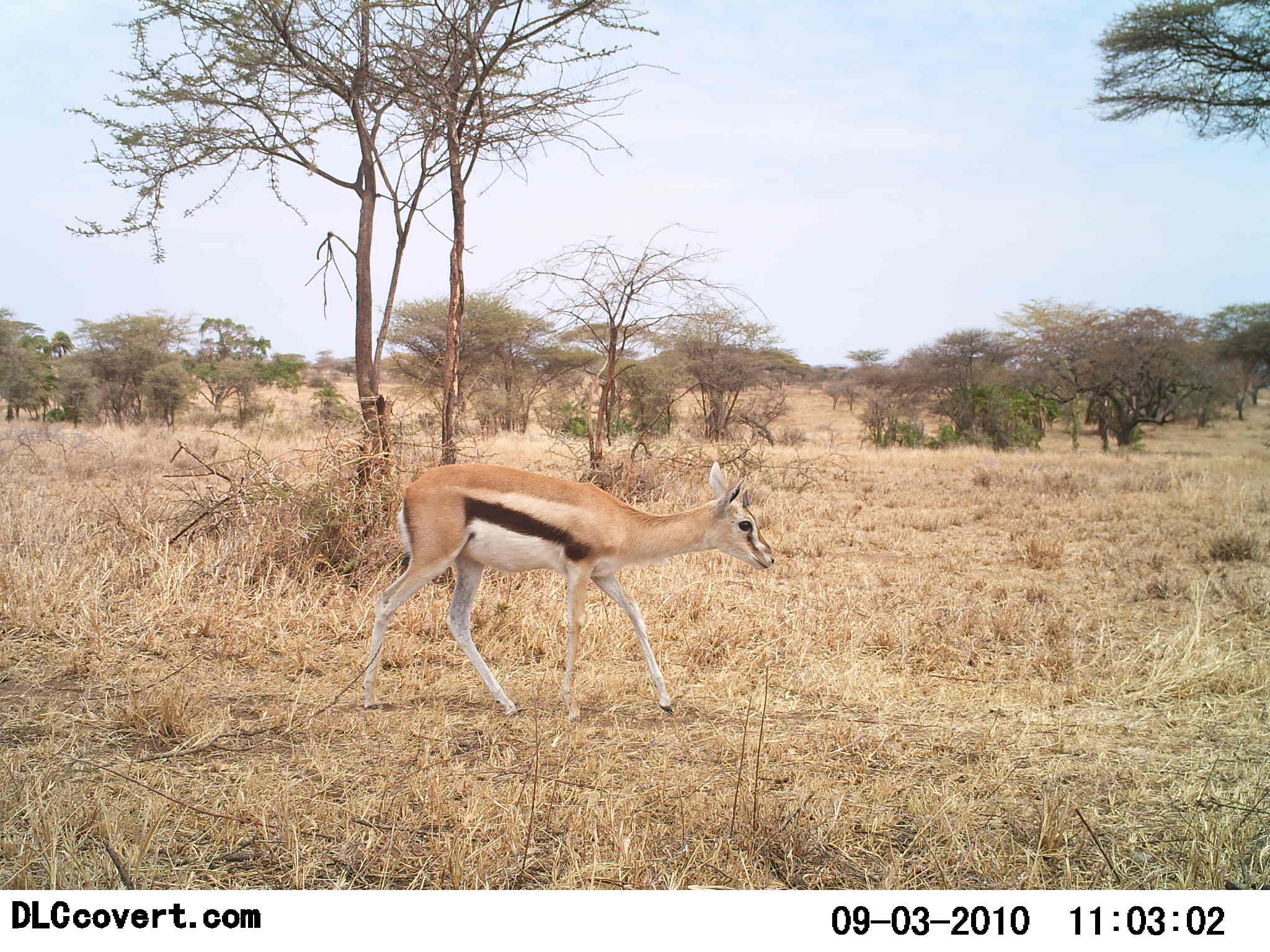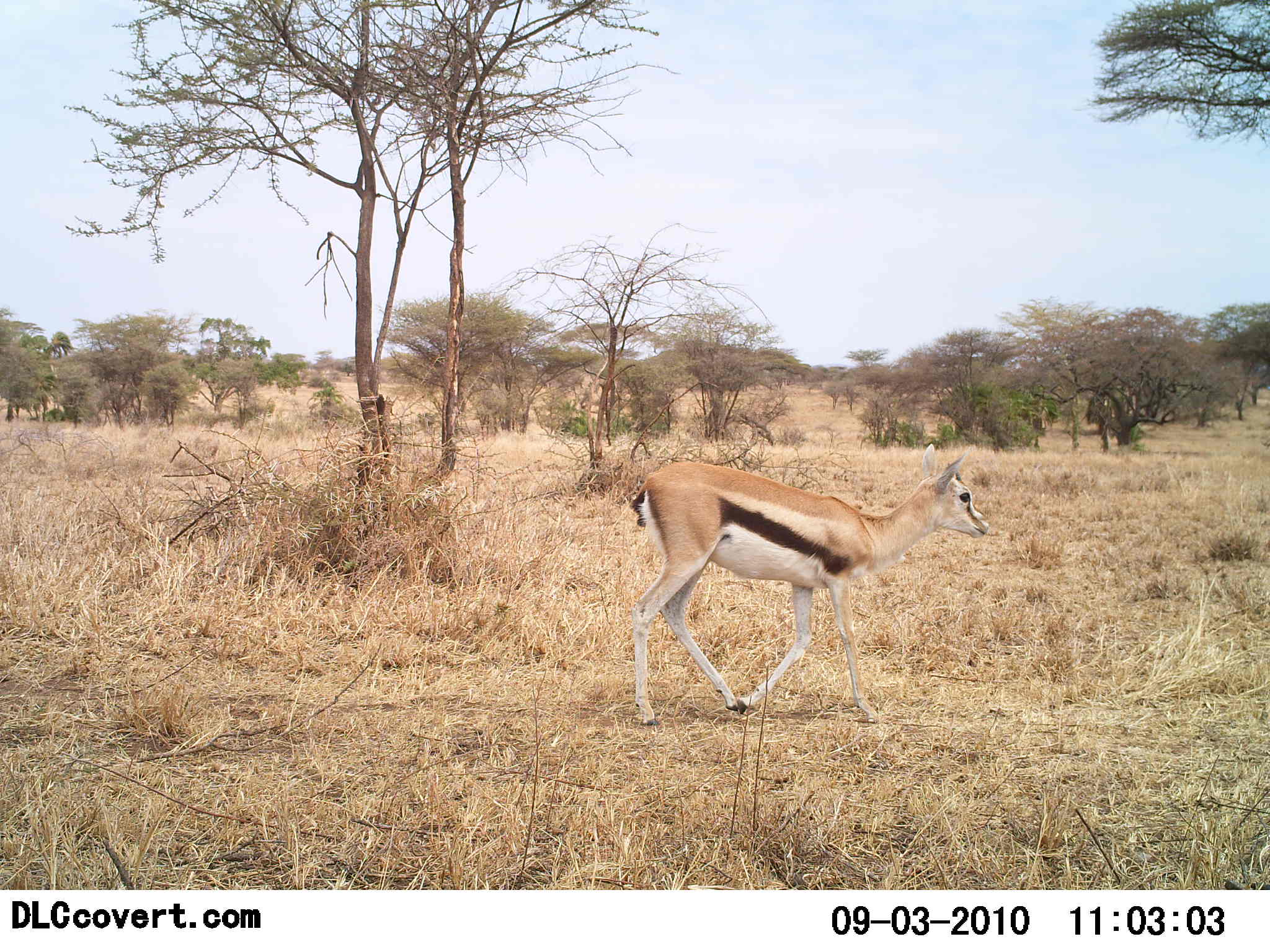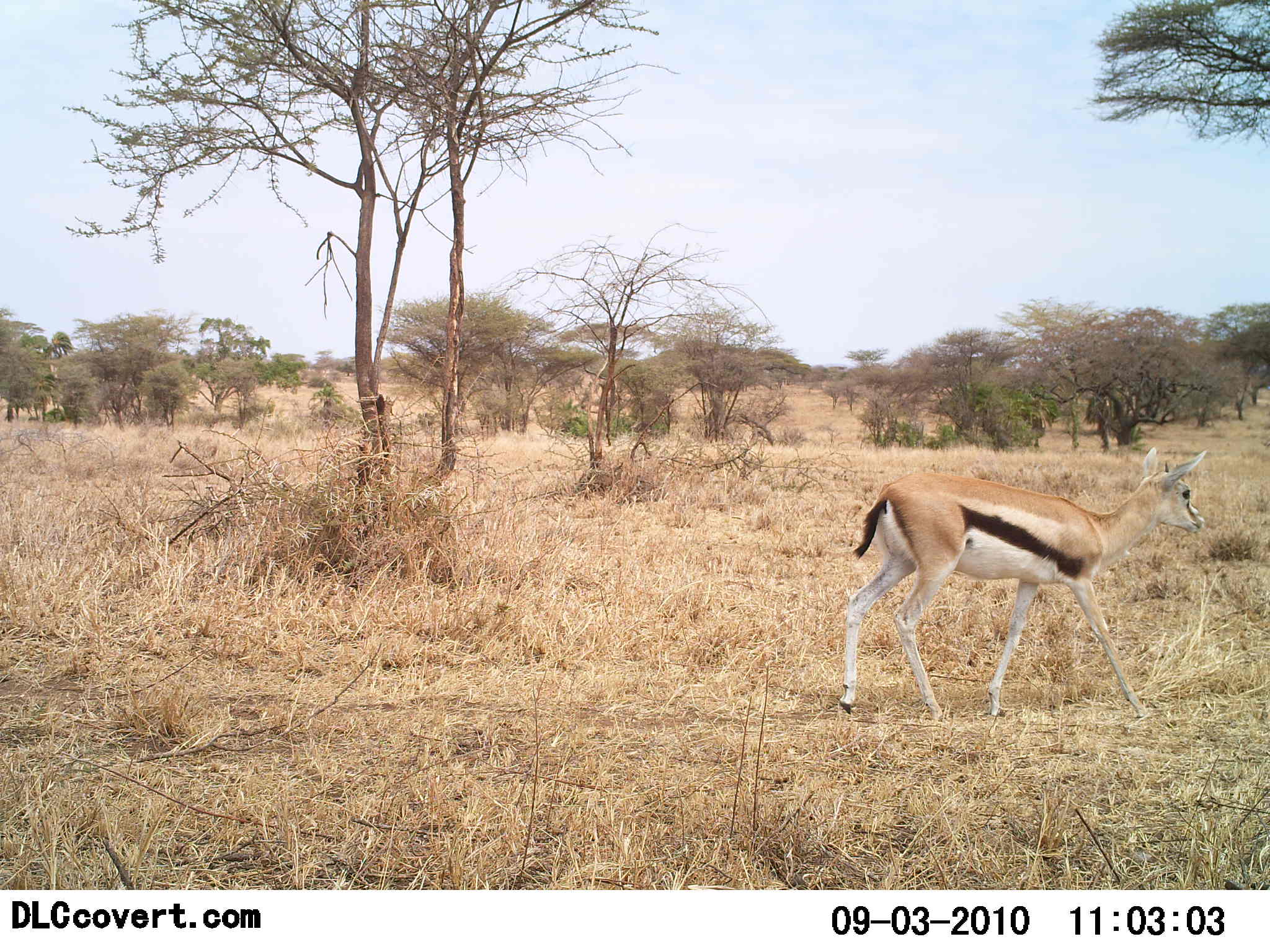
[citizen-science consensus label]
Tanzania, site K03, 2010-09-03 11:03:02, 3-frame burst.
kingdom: Animalia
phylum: Chordata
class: Mammalia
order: Artiodactyla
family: Bovidae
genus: Eudorcas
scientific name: Eudorcas thomsonii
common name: thomson's gazelle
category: gazellethomsons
Gazellethomsons (thomson's gazelle) (Eudorcas thomsonii), count 1. Behavior (volunteer vote fractions): standing 0%, resting 0%, moving 100%, interacting 0%. Young present (vote fraction): 17%. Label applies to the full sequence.